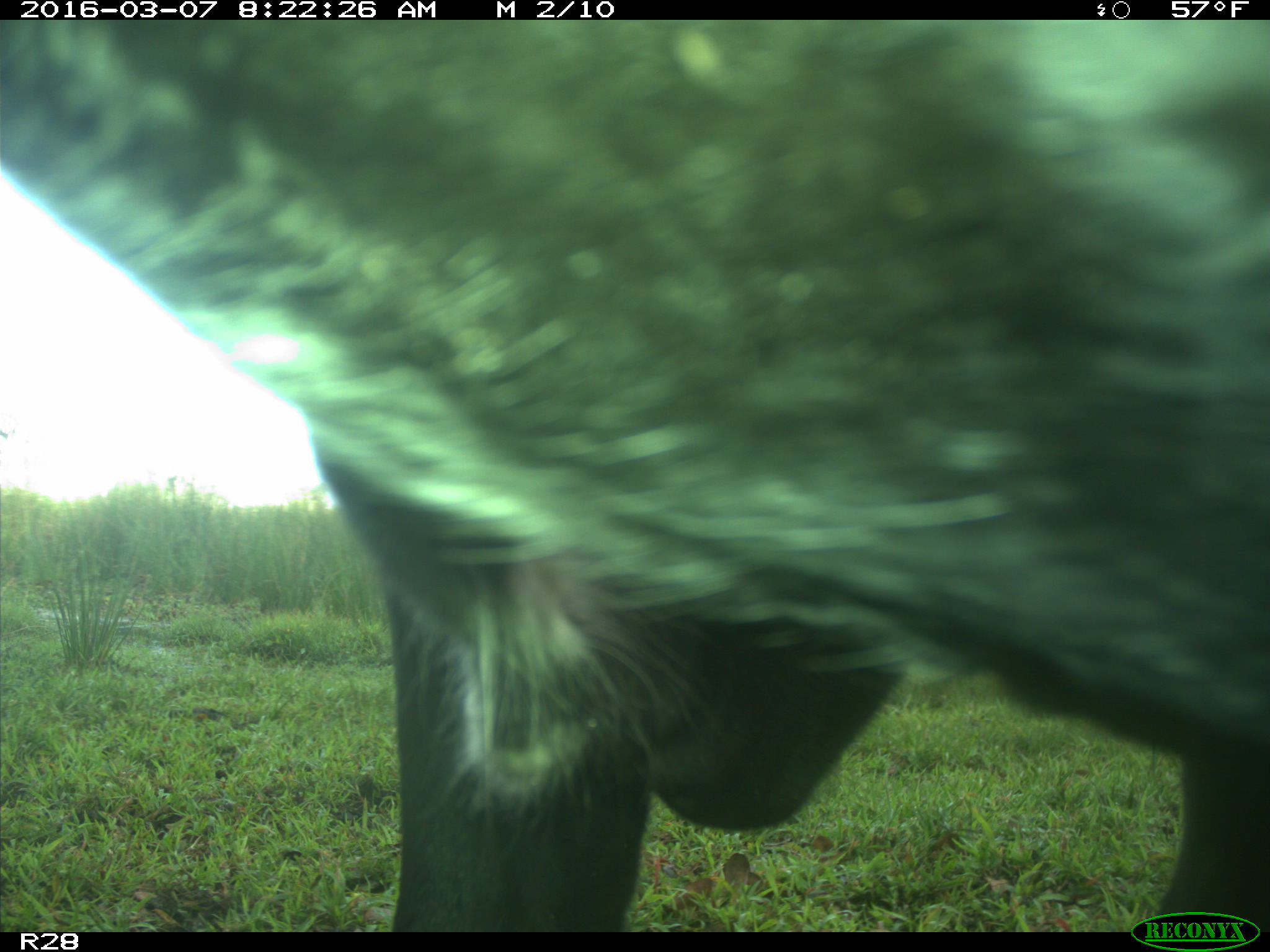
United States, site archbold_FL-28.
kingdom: Animalia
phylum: Chordata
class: Mammalia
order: Artiodactyla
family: Bovidae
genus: Bos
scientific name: Bos taurus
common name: domestic cow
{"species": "Bos taurus (domestic cow)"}